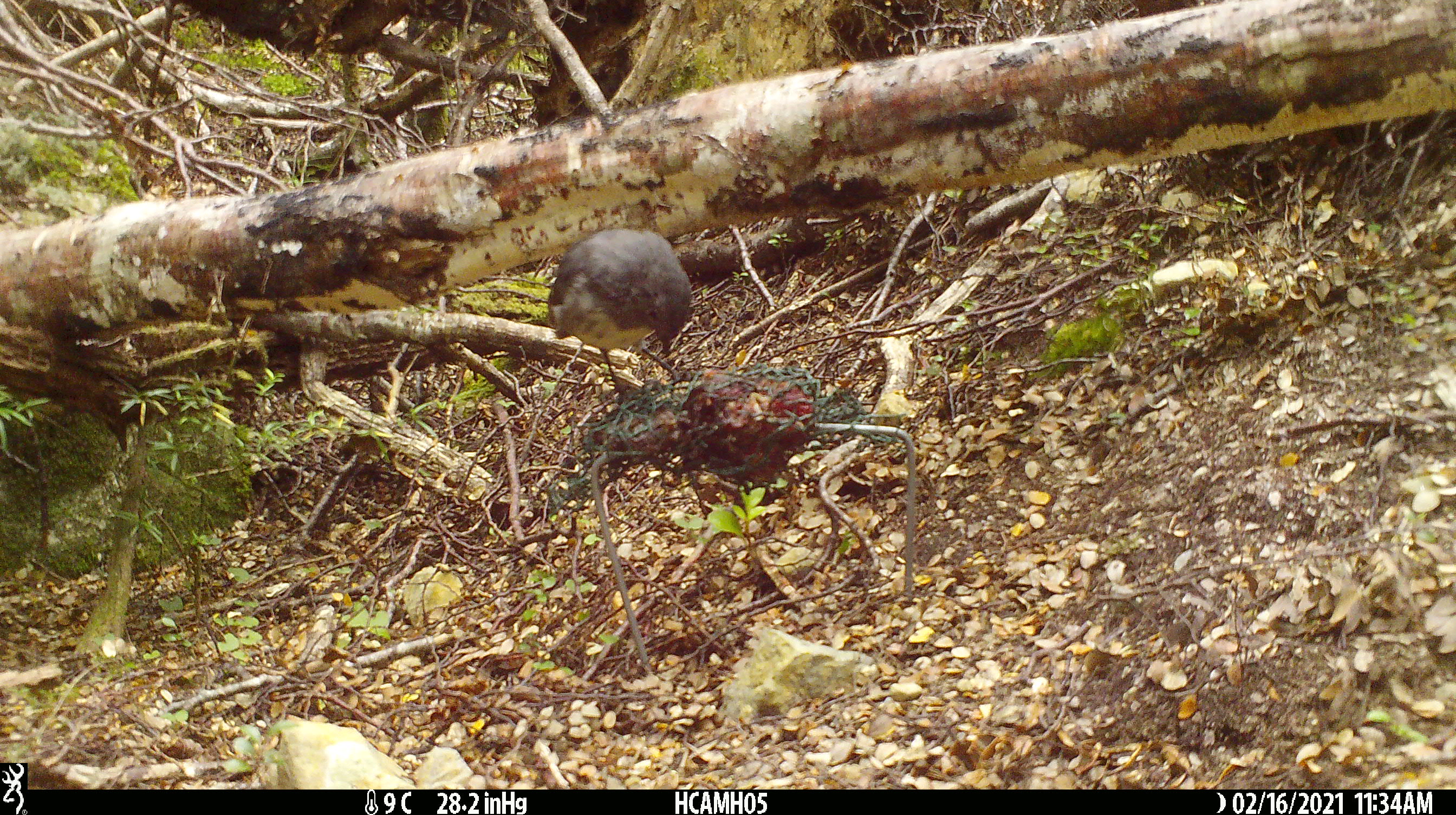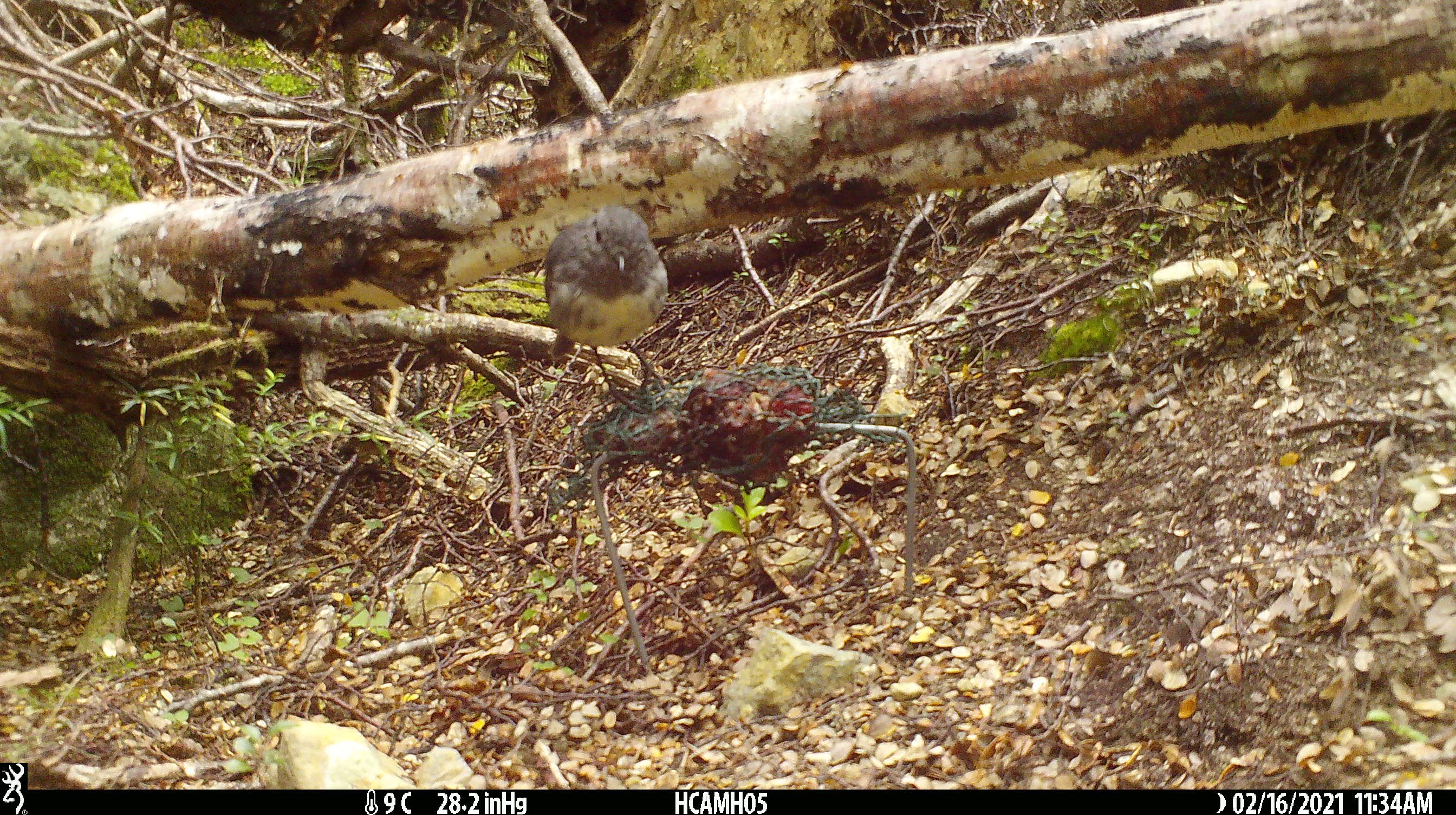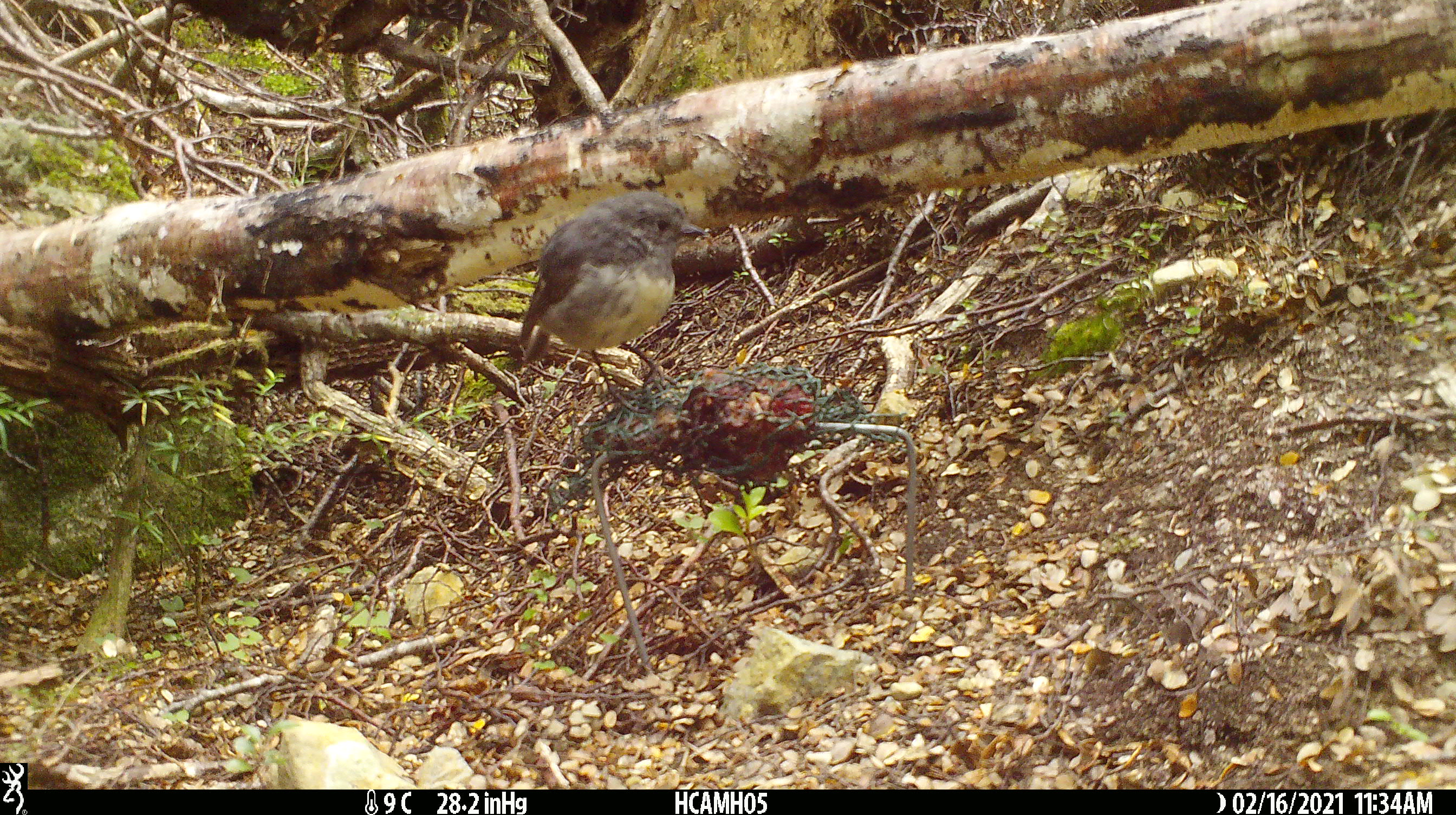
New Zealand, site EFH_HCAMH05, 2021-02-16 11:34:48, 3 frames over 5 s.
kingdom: Animalia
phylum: Chordata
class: Aves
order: Passeriformes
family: Petroicidae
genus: Petroica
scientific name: Petroica australis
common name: new zealand robin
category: robin